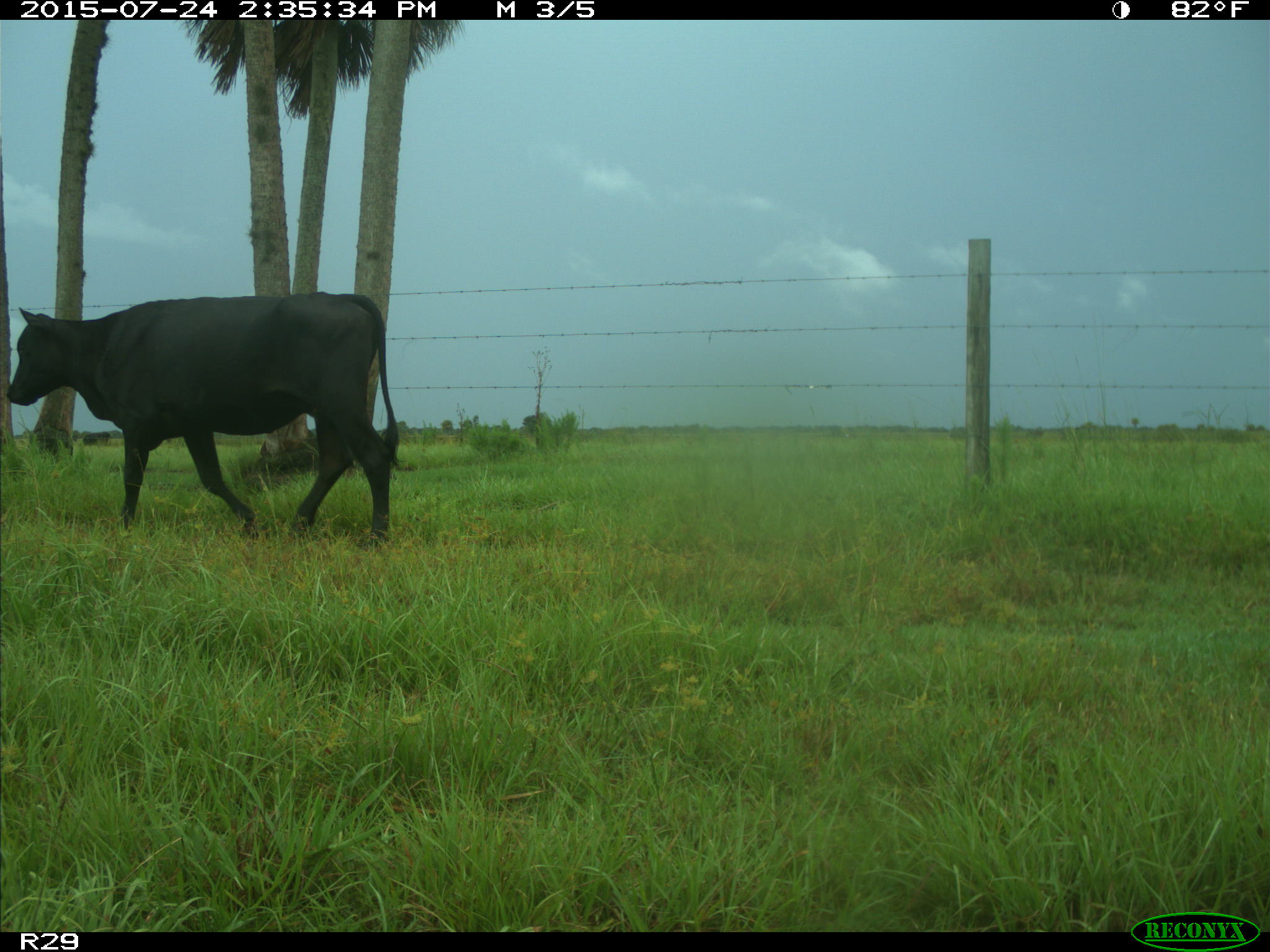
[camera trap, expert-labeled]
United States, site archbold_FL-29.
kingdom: Animalia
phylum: Chordata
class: Mammalia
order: Artiodactyla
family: Bovidae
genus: Bos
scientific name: Bos taurus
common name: domestic cow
Bos taurus (domestic cow).